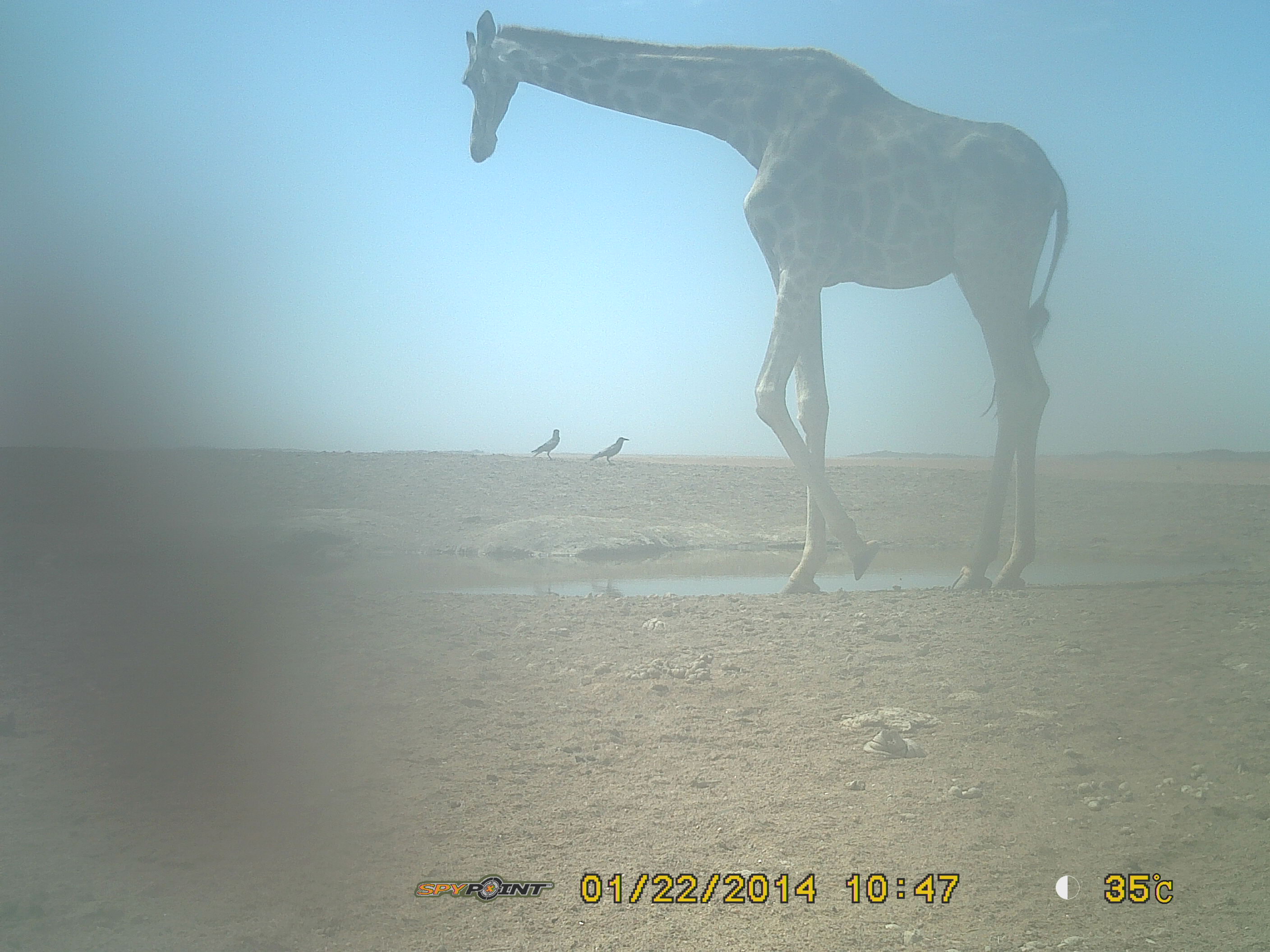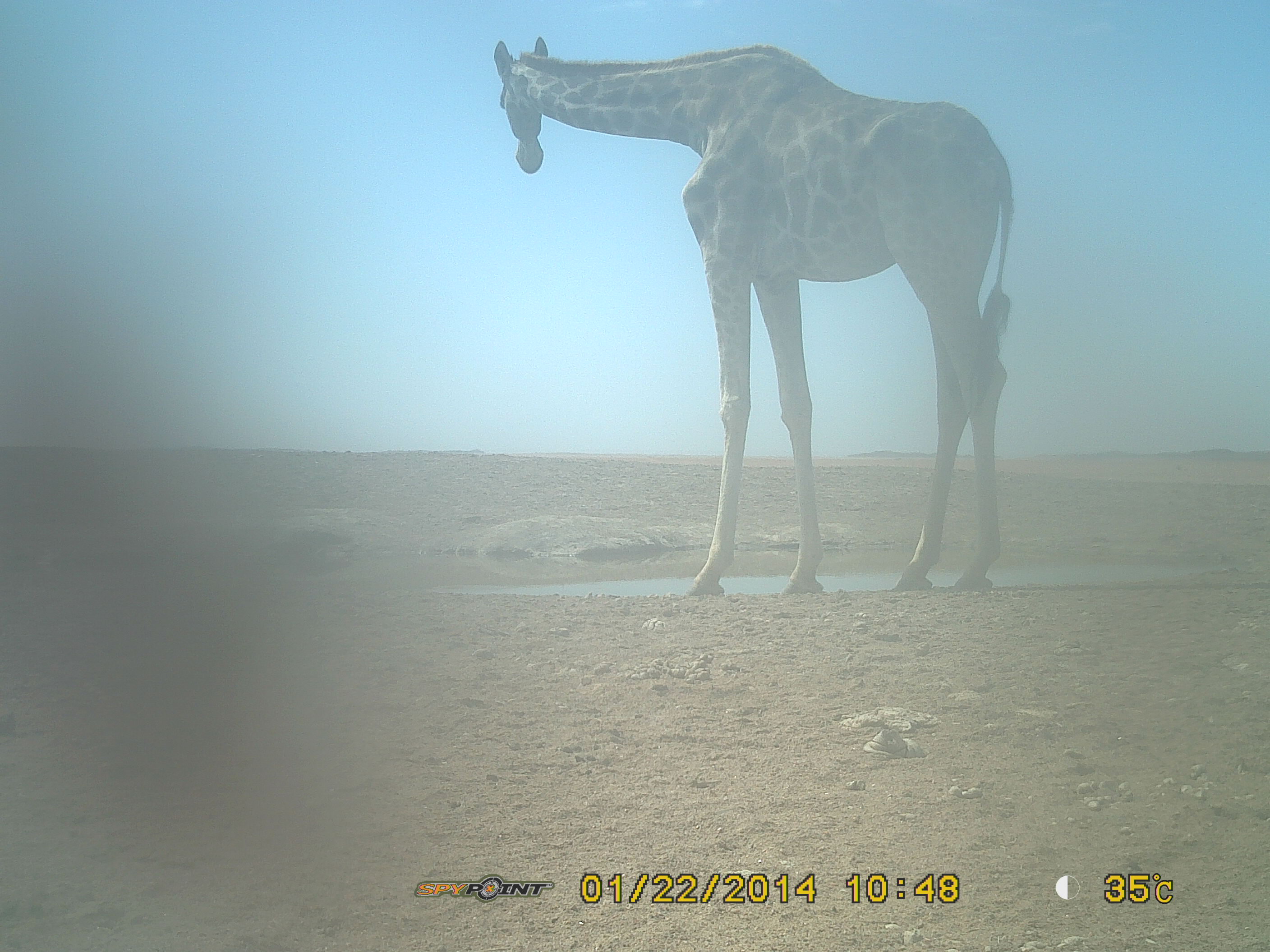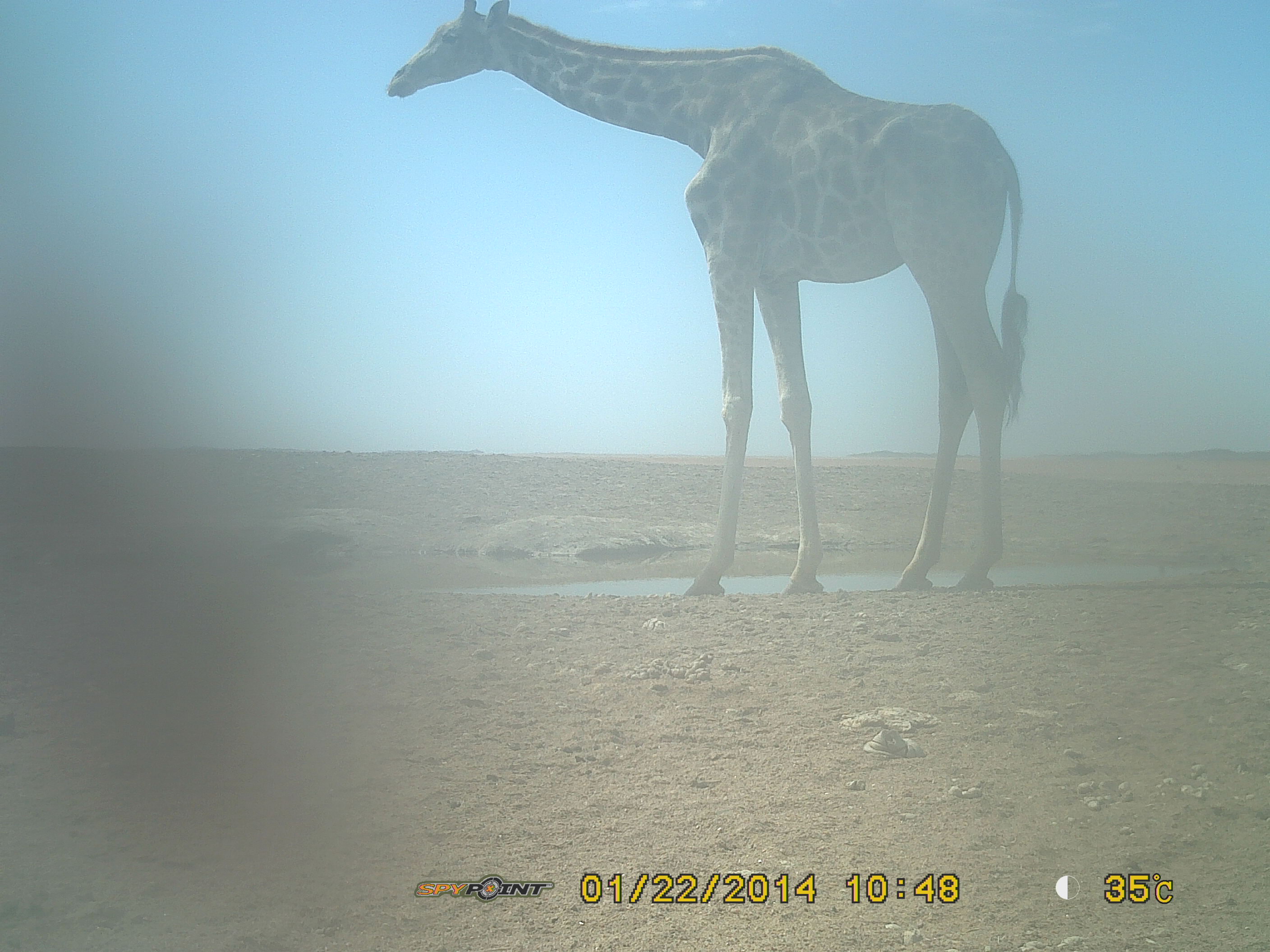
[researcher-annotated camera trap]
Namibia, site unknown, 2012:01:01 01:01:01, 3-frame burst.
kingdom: Animalia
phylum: Chordata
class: Mammalia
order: Artiodactyla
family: Giraffidae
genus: Giraffa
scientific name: Giraffa camelopardalis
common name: giraffe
Giraffa camelopardalis (giraffe).